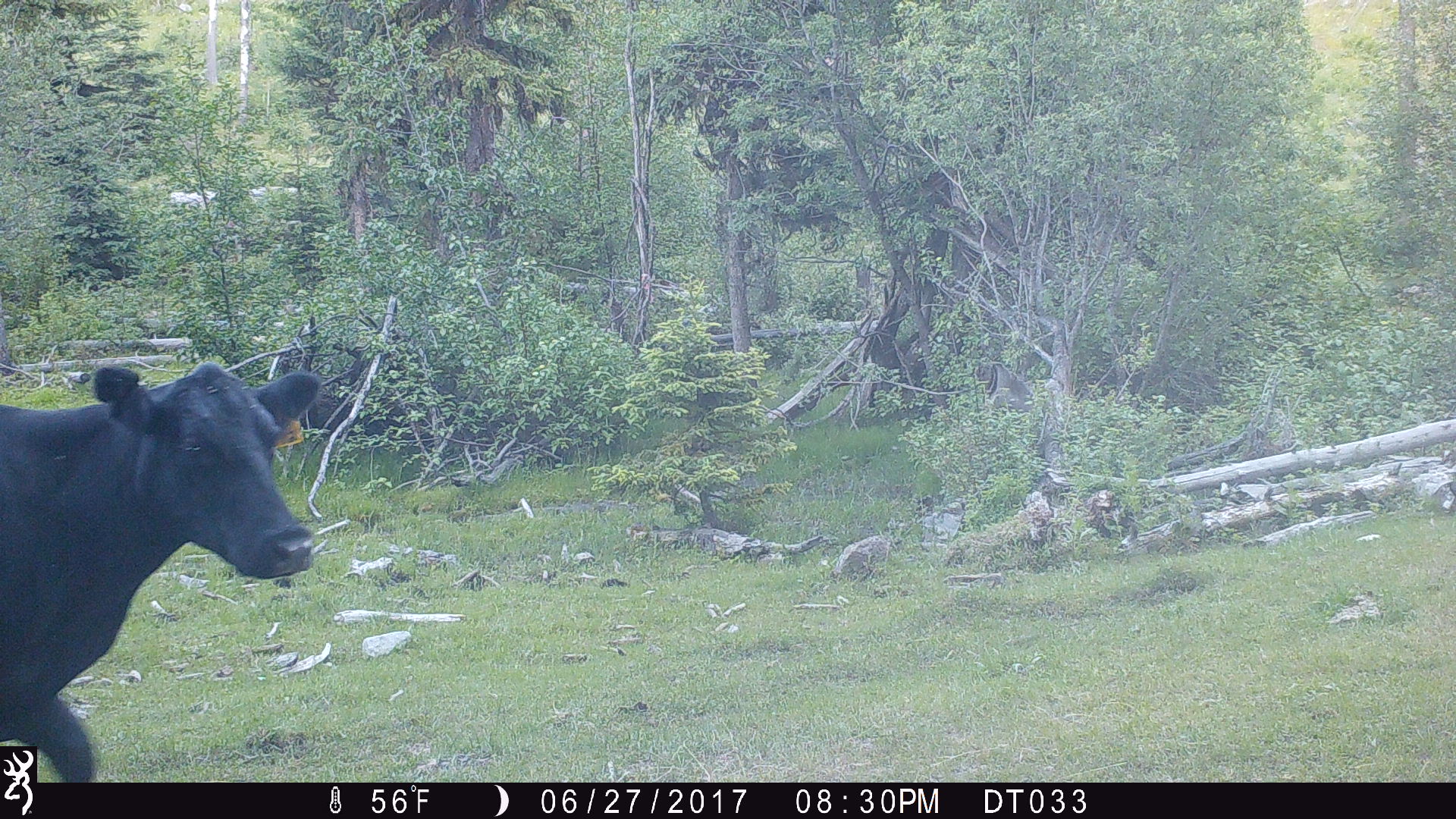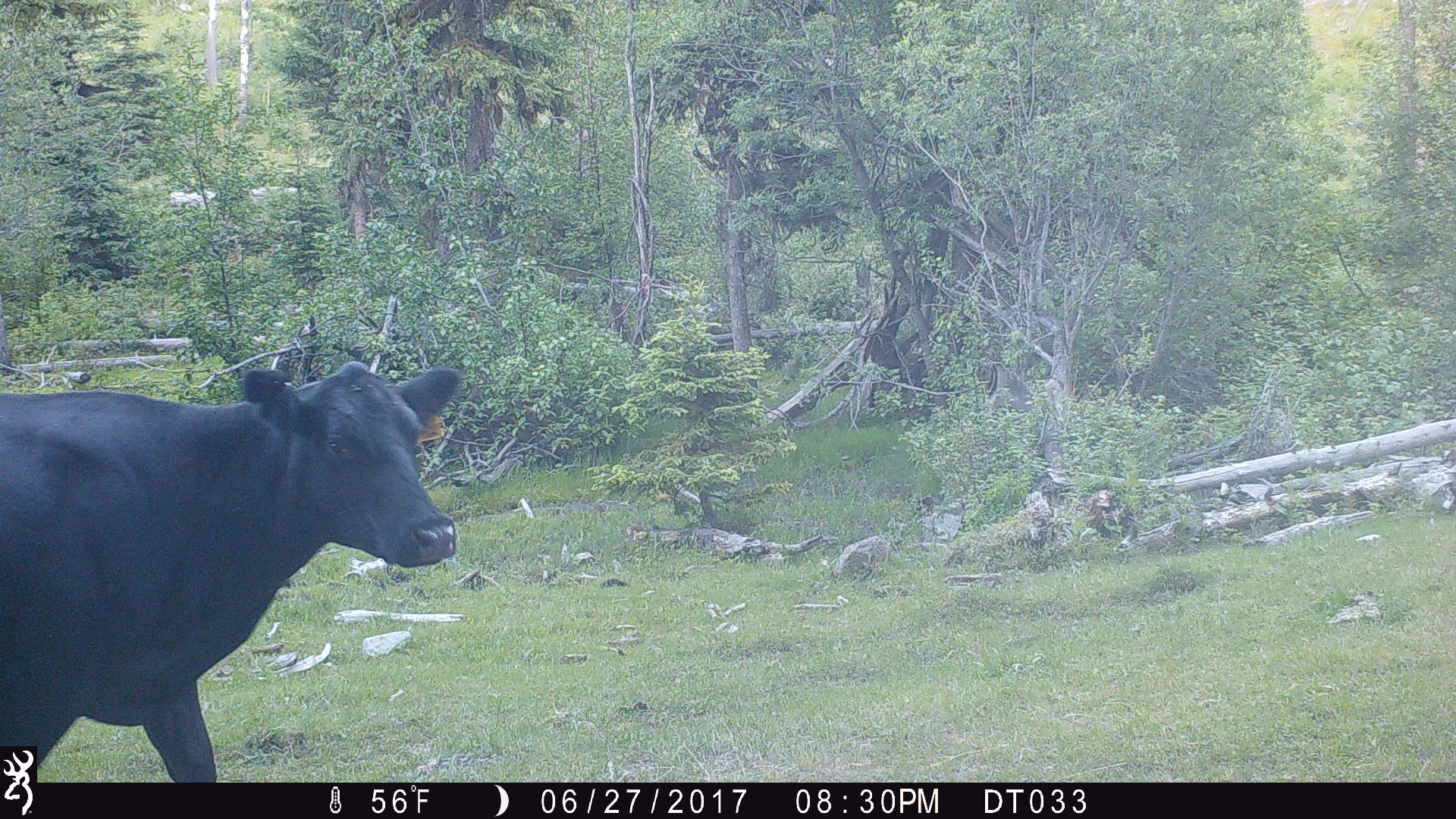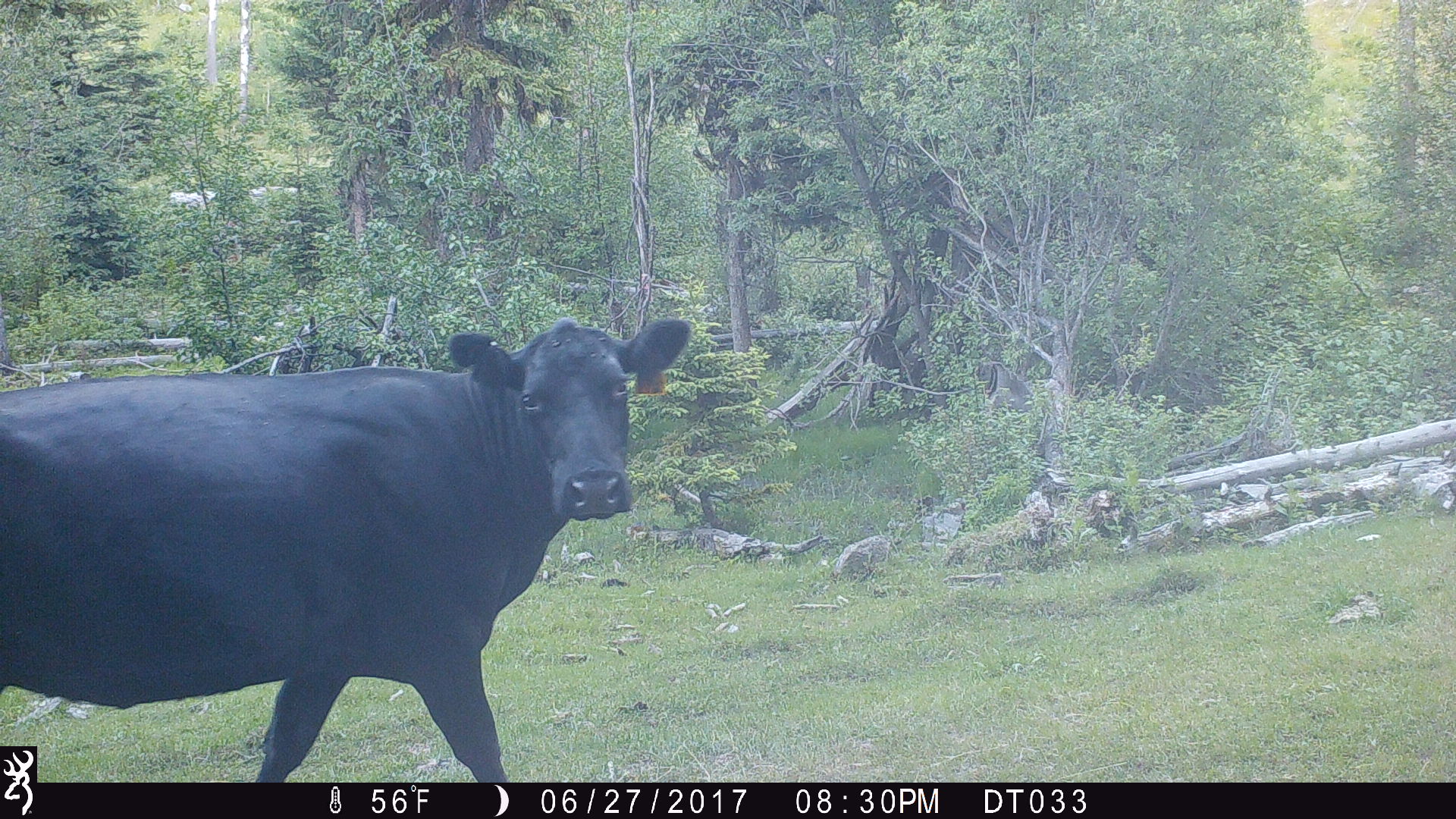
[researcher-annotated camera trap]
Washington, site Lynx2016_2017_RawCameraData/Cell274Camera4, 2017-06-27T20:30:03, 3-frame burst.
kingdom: Animalia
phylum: Chordata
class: Mammalia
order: Artiodactyla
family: Bovidae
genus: Bos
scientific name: Bos taurus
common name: domestic cattle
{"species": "domestic cattle (Bos taurus)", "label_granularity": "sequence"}